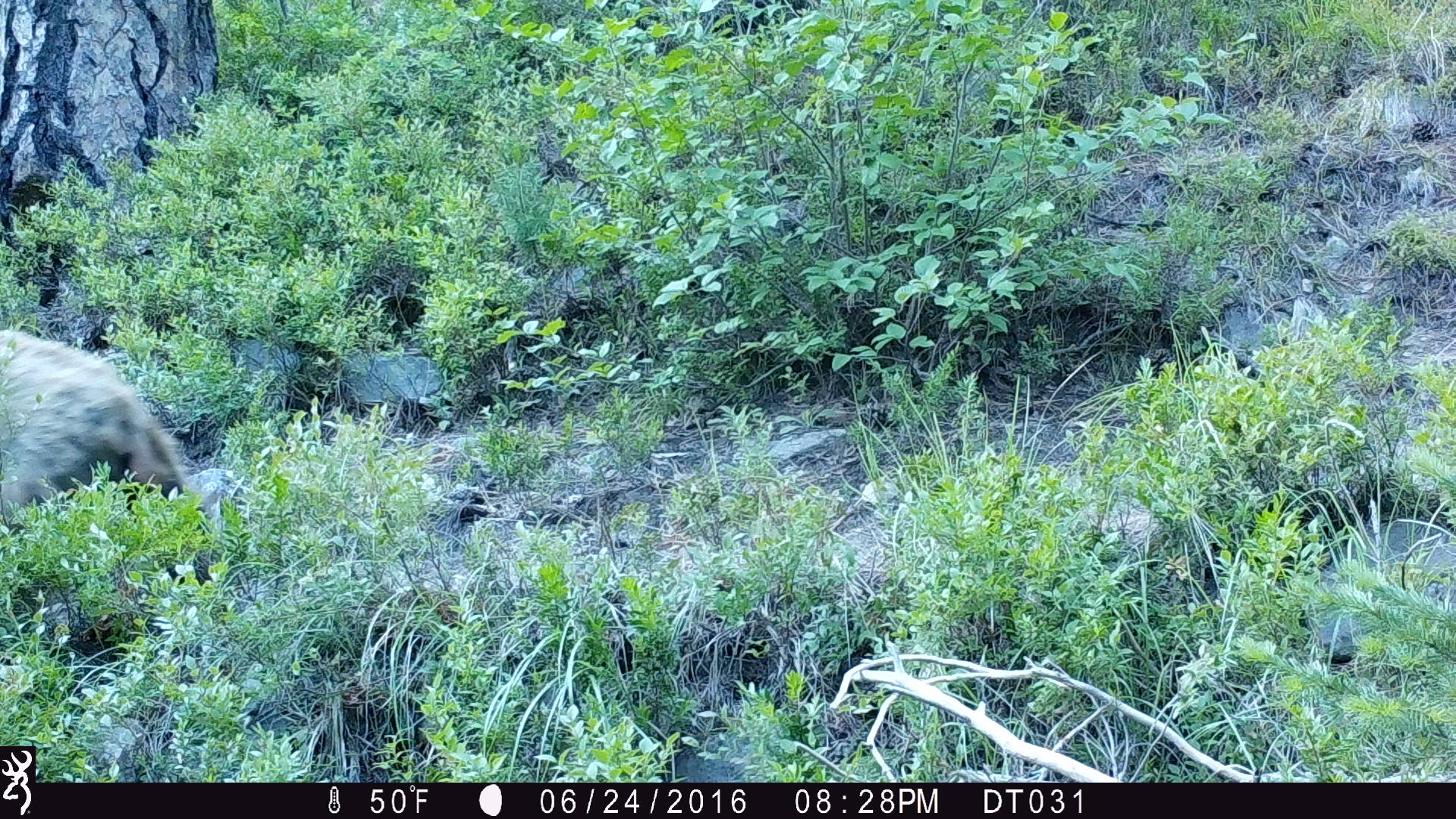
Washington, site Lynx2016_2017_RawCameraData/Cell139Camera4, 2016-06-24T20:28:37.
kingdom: Animalia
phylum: Chordata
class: Mammalia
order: Carnivora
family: Ursidae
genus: Ursus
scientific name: Ursus americanus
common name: american black bear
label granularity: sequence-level